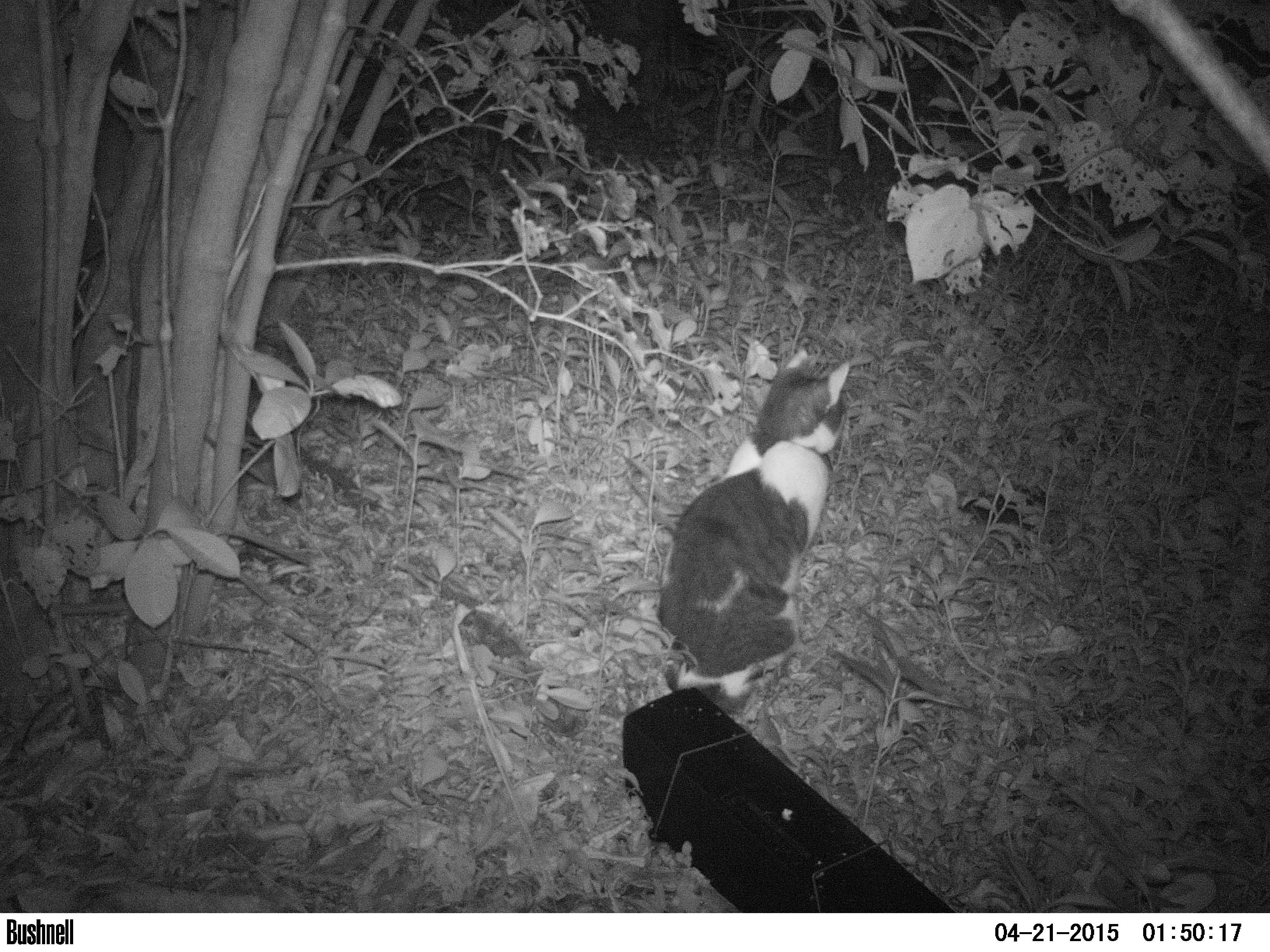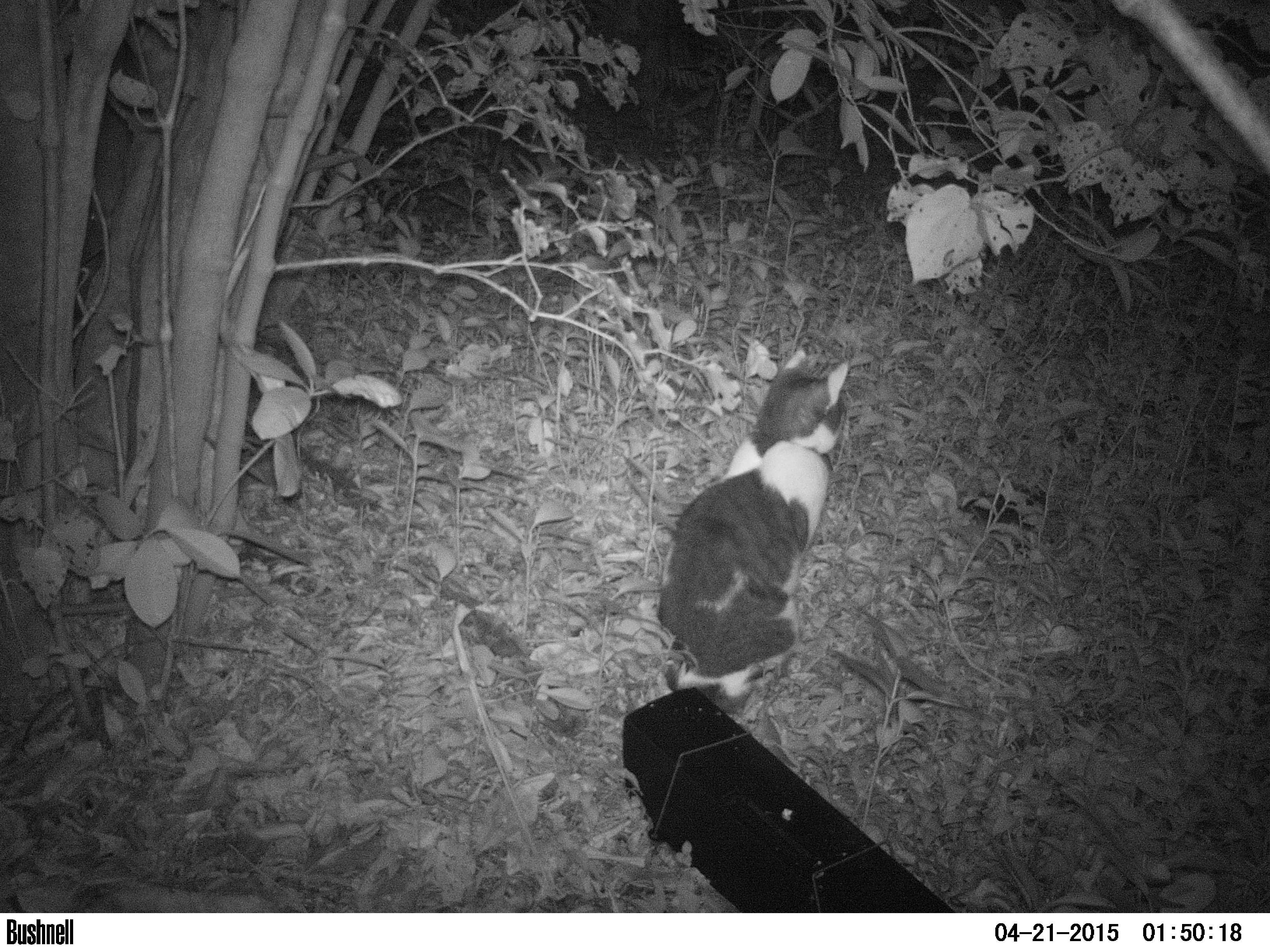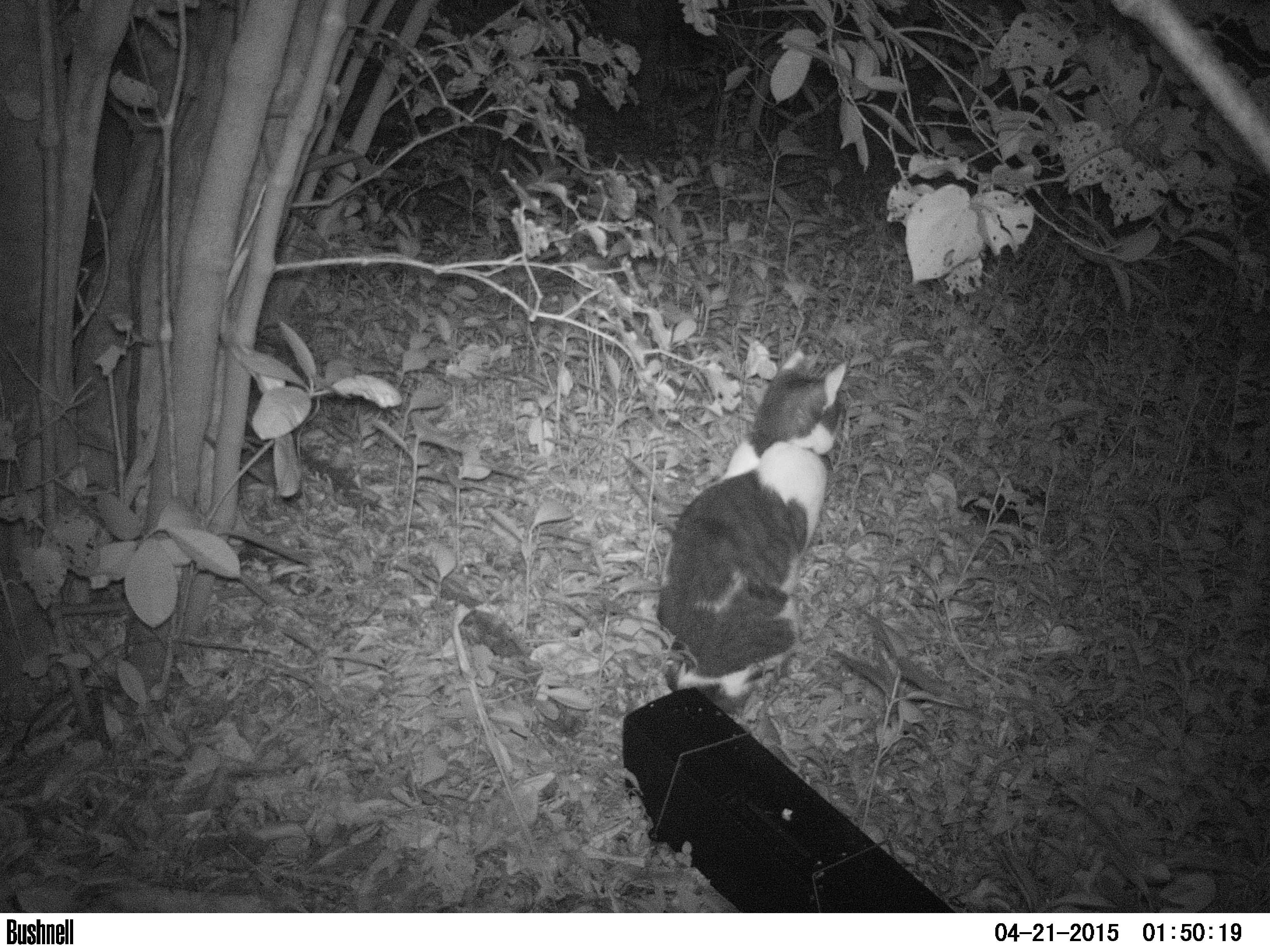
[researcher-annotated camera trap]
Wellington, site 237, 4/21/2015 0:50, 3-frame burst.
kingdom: Animalia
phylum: Chordata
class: Mammalia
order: Carnivora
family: Felidae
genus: Felis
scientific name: Felis catus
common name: cat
Cat (Felis catus).